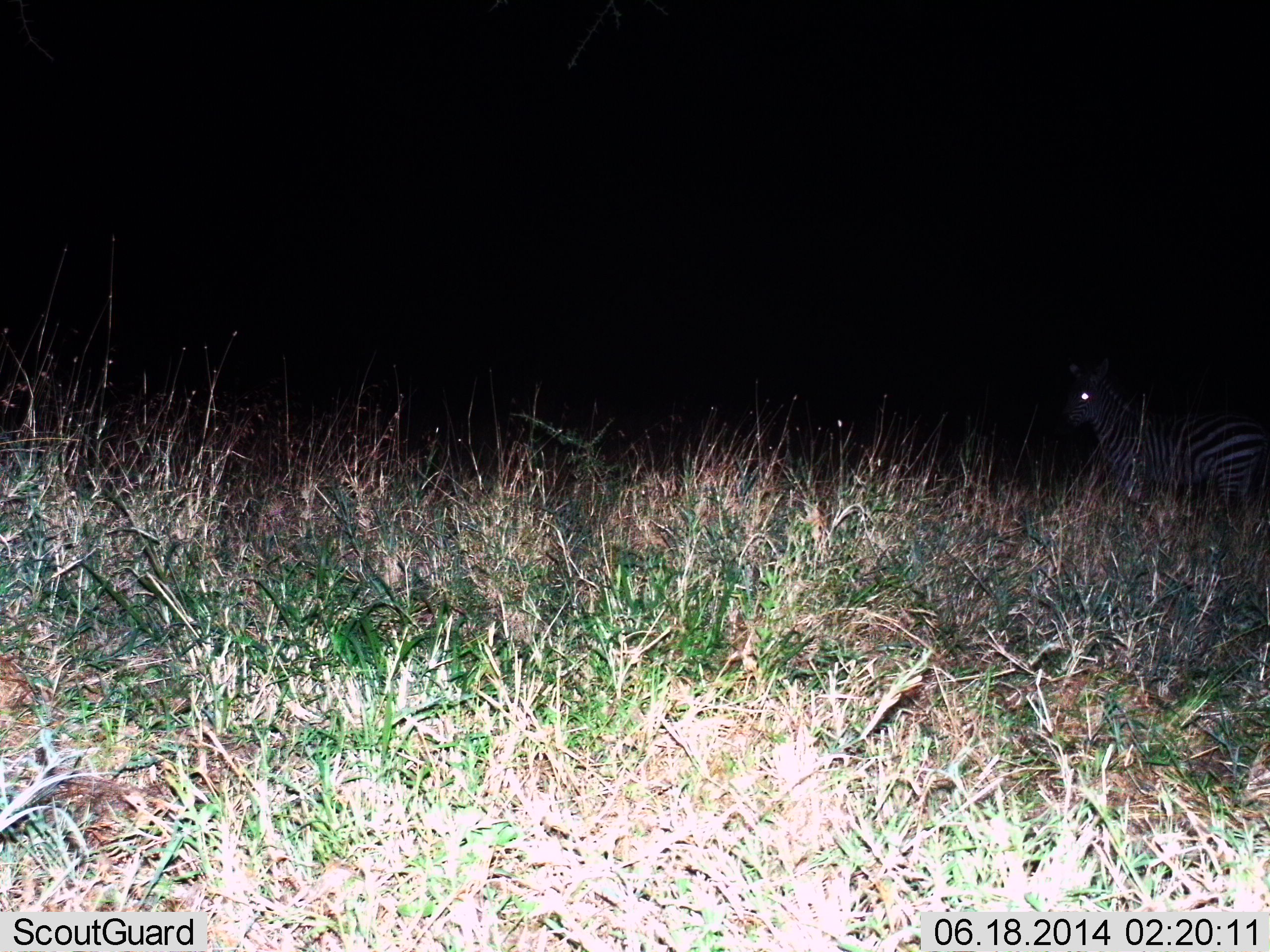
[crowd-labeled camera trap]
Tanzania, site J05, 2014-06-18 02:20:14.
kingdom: Animalia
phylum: Chordata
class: Mammalia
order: Perissodactyla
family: Equidae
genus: Equus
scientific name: Equus quagga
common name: plains zebra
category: zebra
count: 1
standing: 100%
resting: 0%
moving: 0%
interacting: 0%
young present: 0%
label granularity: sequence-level